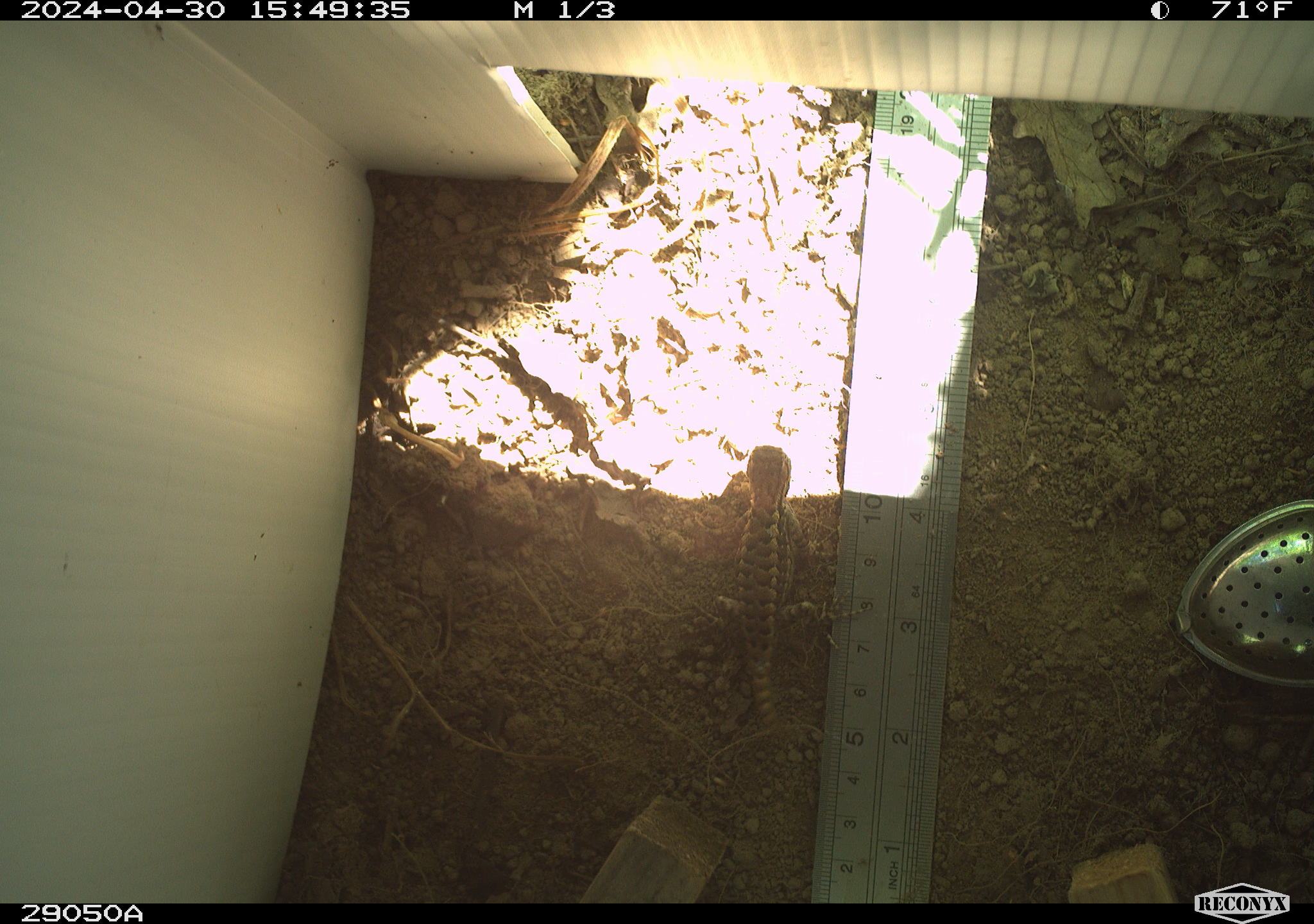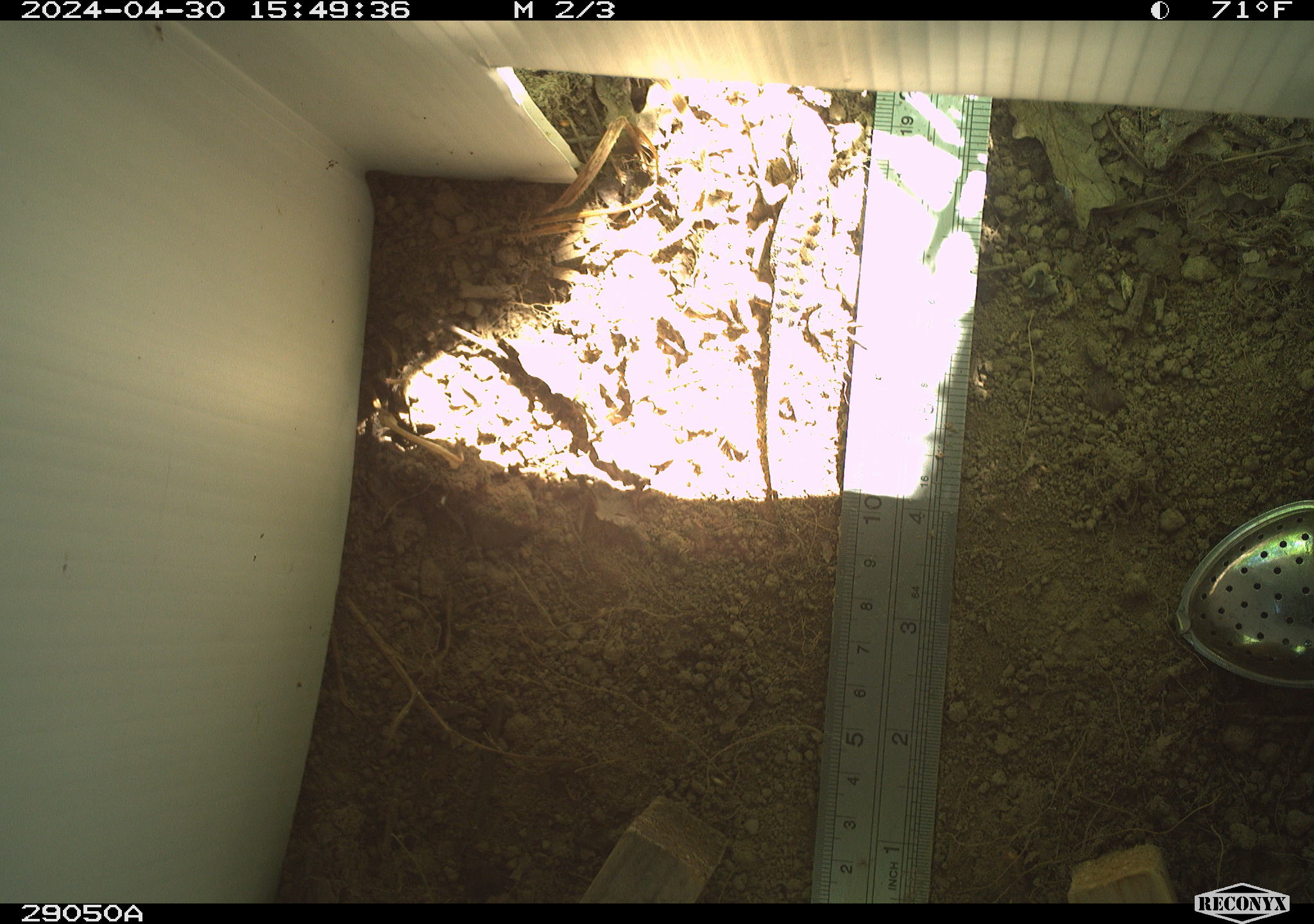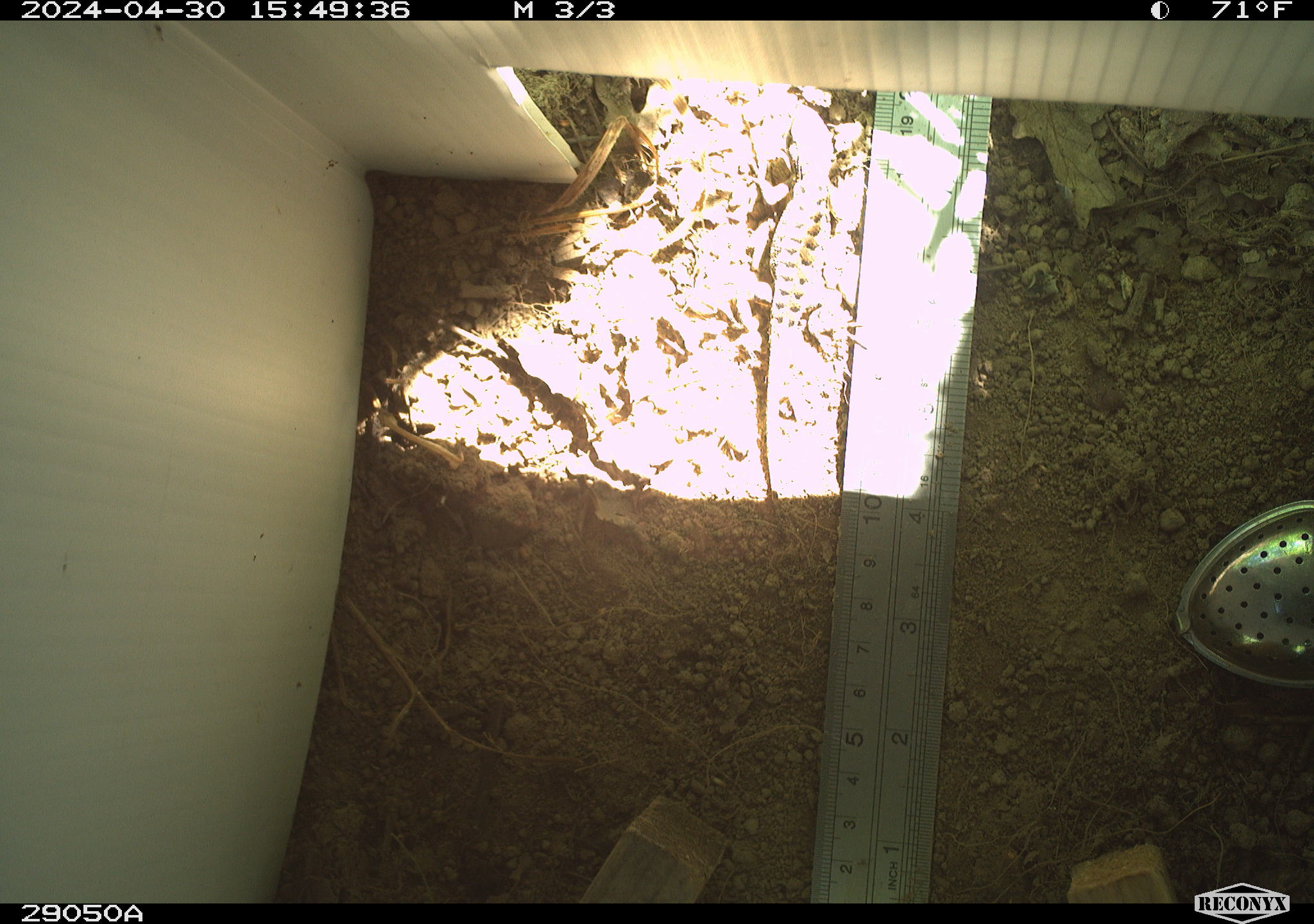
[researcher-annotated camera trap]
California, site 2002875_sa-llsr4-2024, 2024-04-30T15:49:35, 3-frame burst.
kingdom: Animalia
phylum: Chordata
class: Reptilia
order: Squamata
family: Phrynosomatidae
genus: Sceloporus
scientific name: Sceloporus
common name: spiny lizards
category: sceloporus species